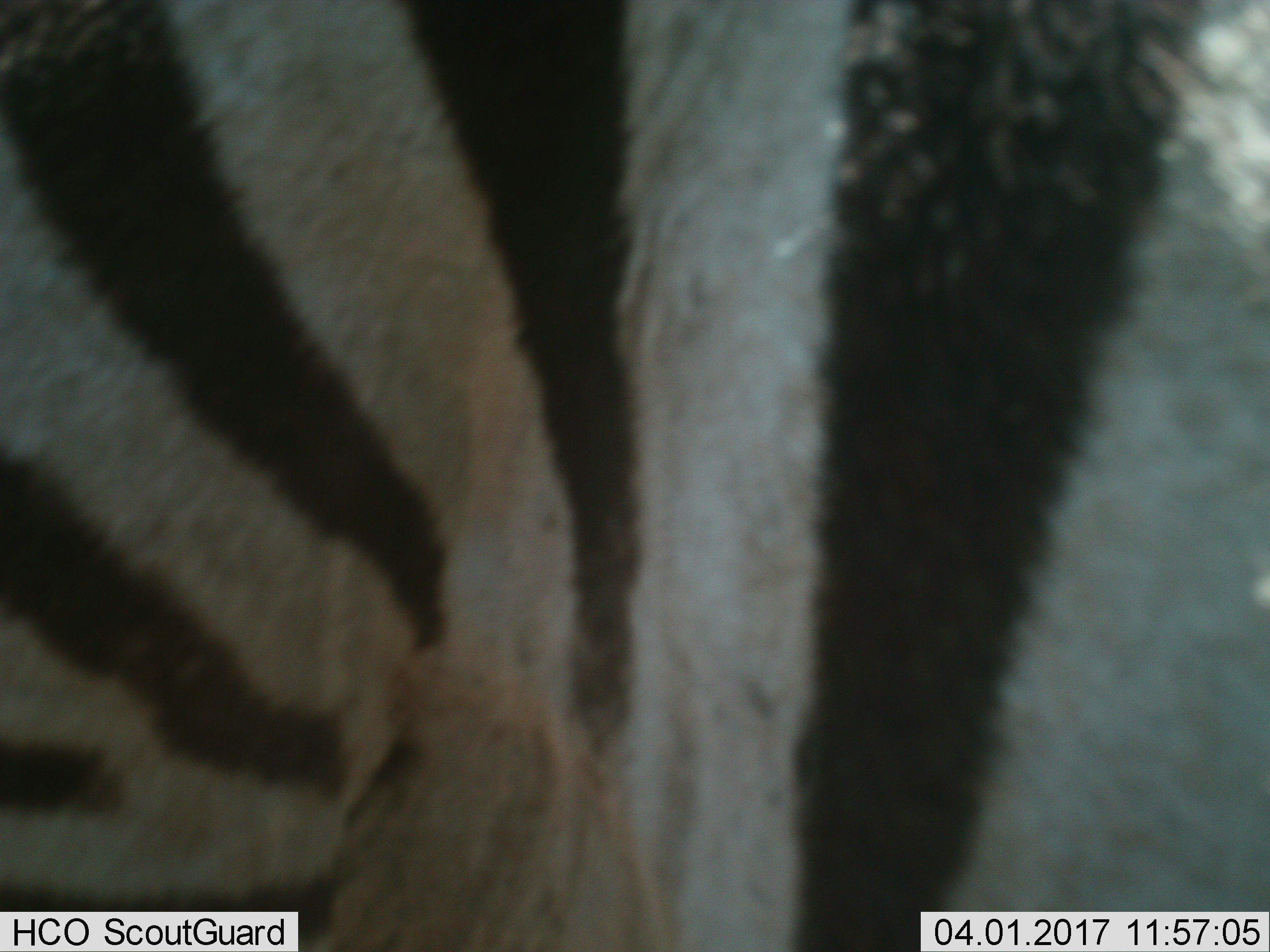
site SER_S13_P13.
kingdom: Animalia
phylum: Chordata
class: Mammalia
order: Perissodactyla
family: Equidae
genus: Equus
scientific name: Equus quagga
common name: plains zebra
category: zebraplains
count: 1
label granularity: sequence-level